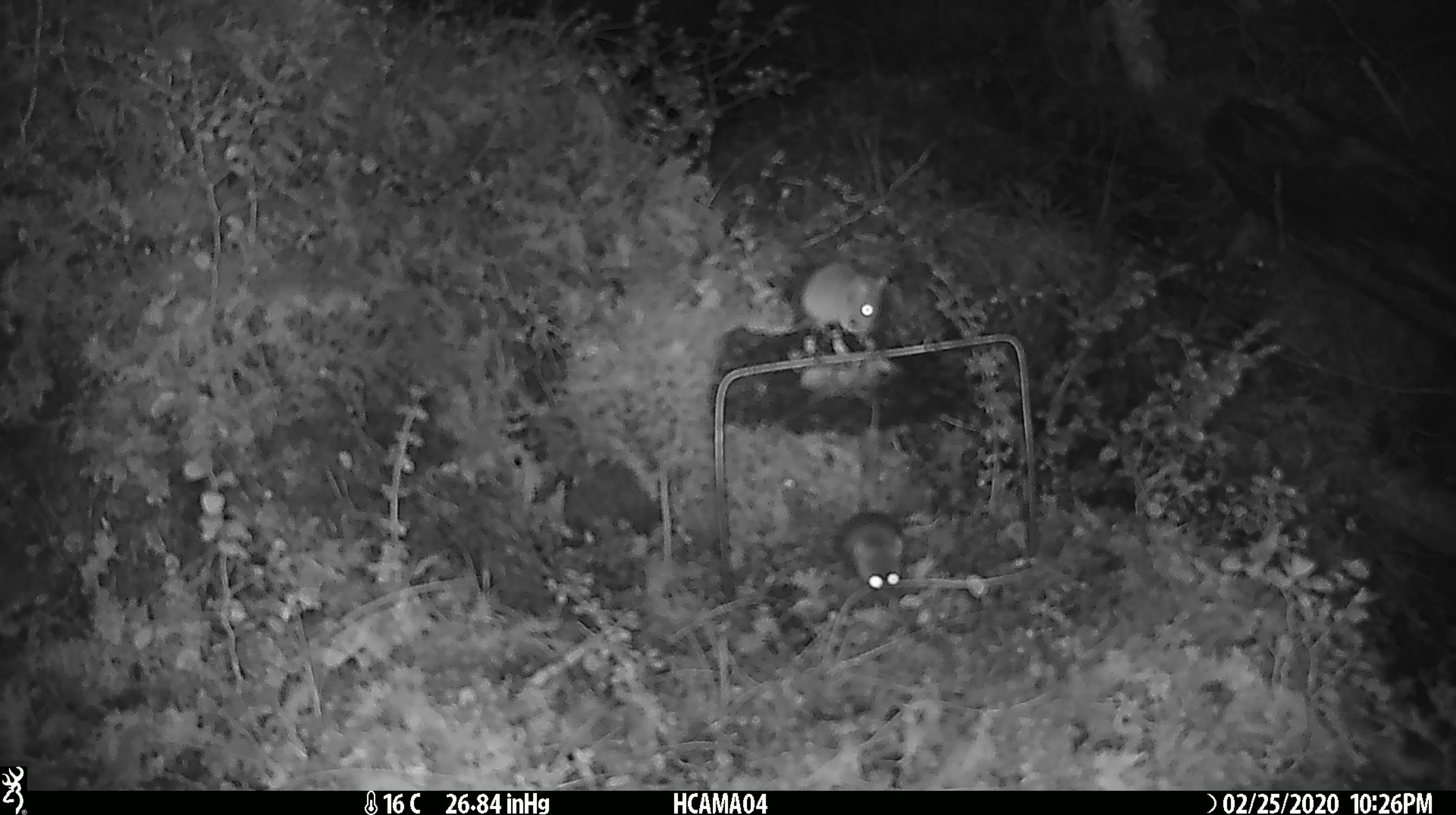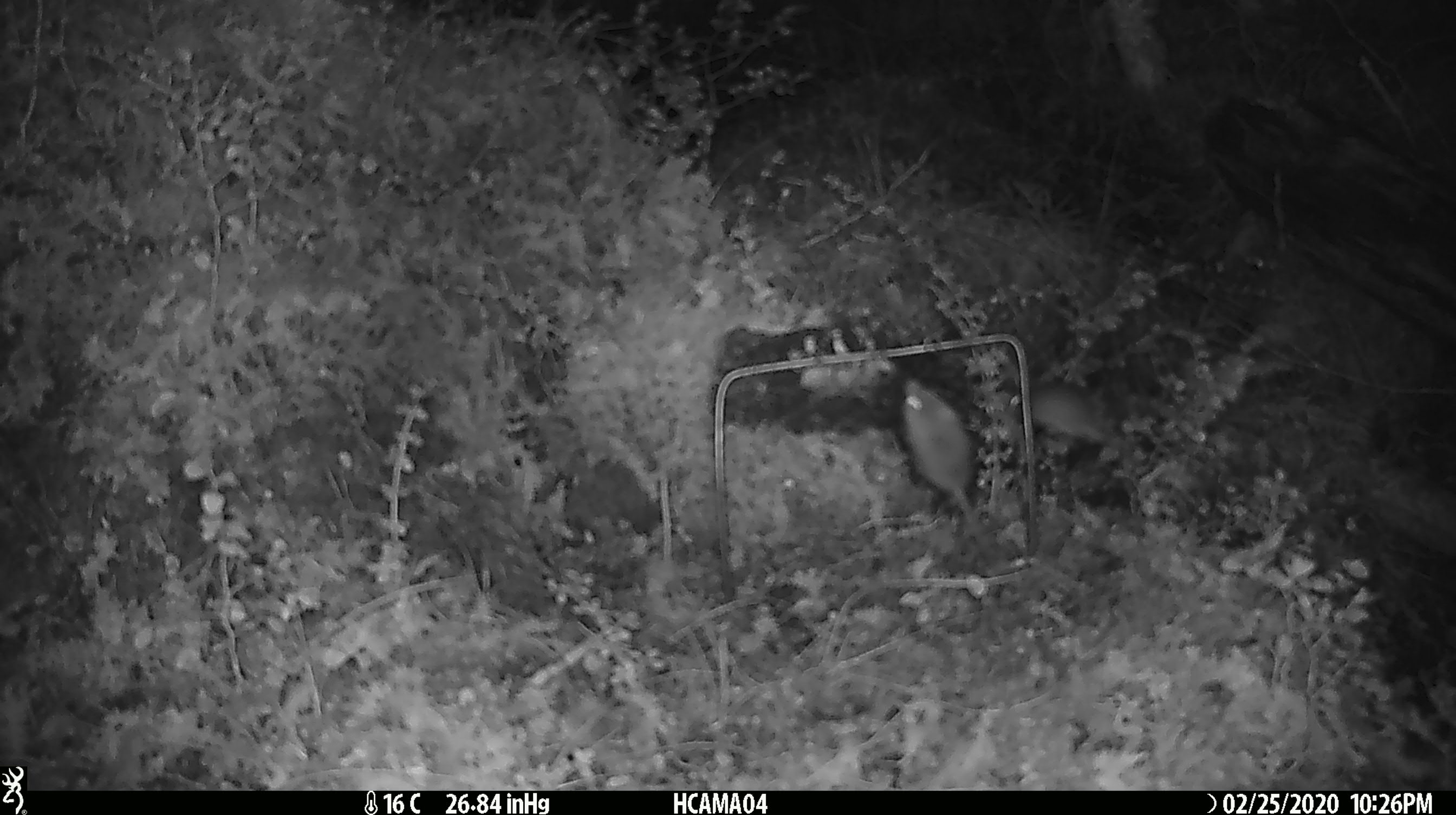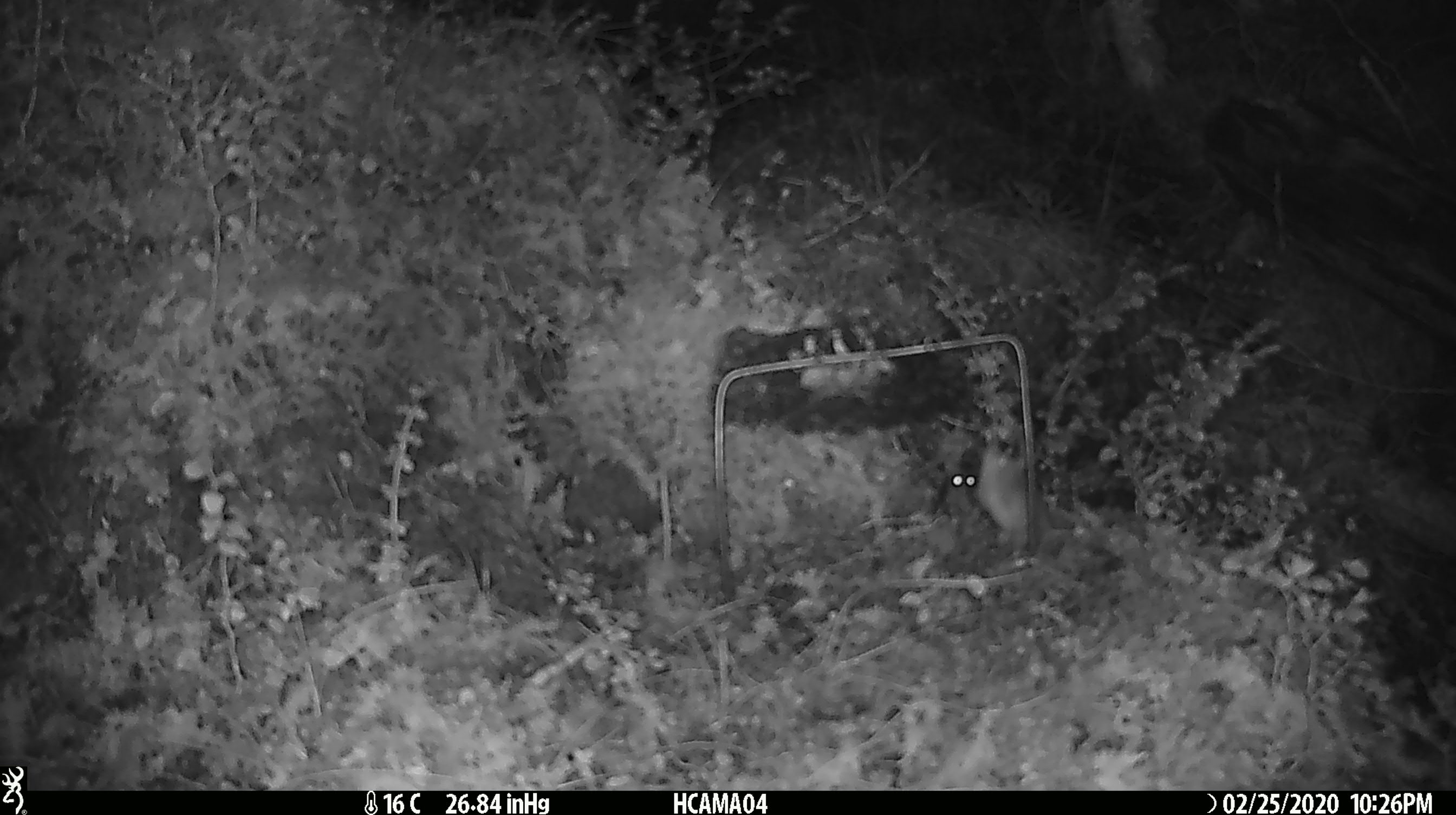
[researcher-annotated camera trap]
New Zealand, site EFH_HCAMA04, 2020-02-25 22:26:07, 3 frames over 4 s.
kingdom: Animalia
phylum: Chordata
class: Mammalia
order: Rodentia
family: Muridae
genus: Mus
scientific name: Mus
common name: mouse